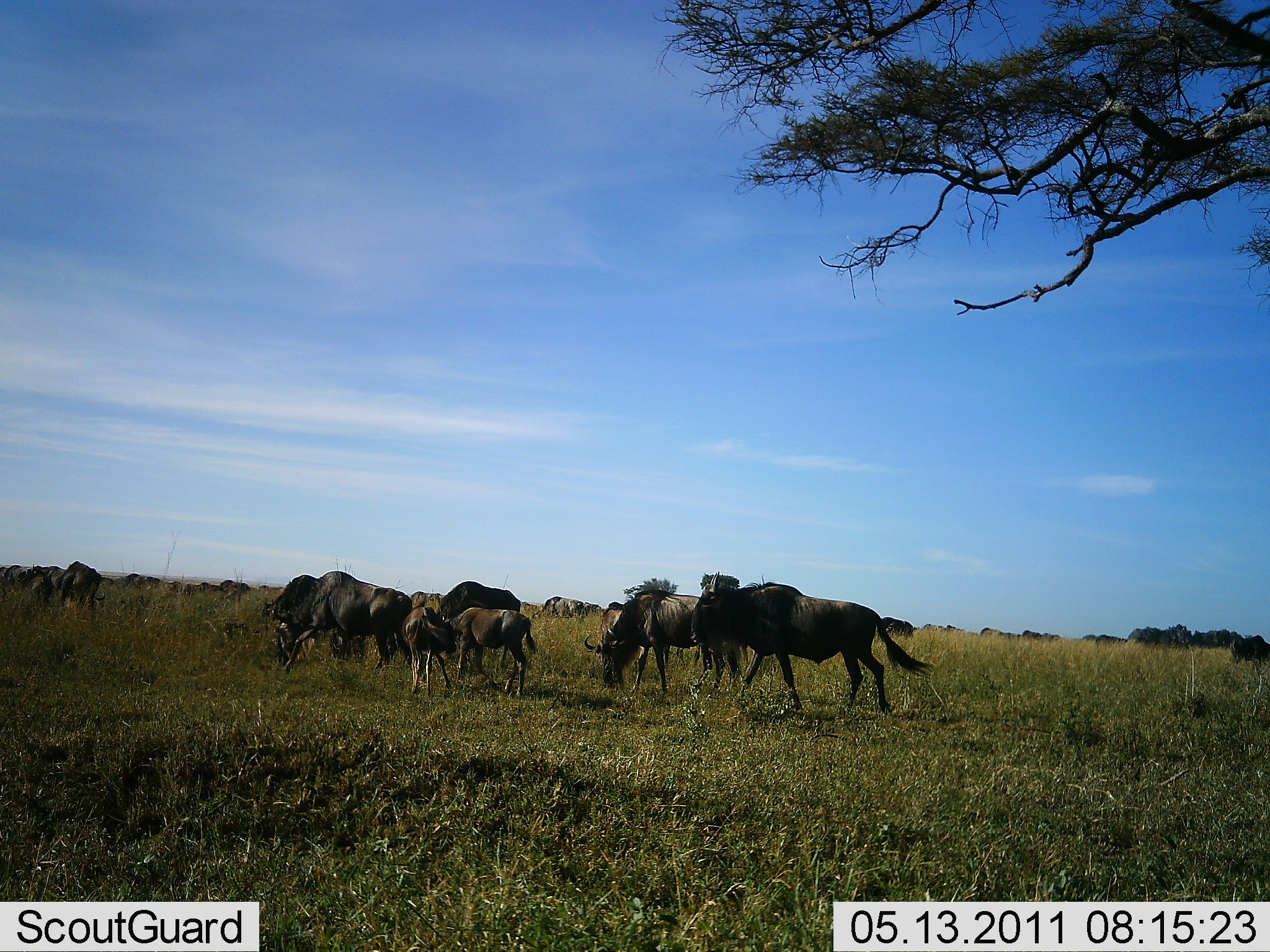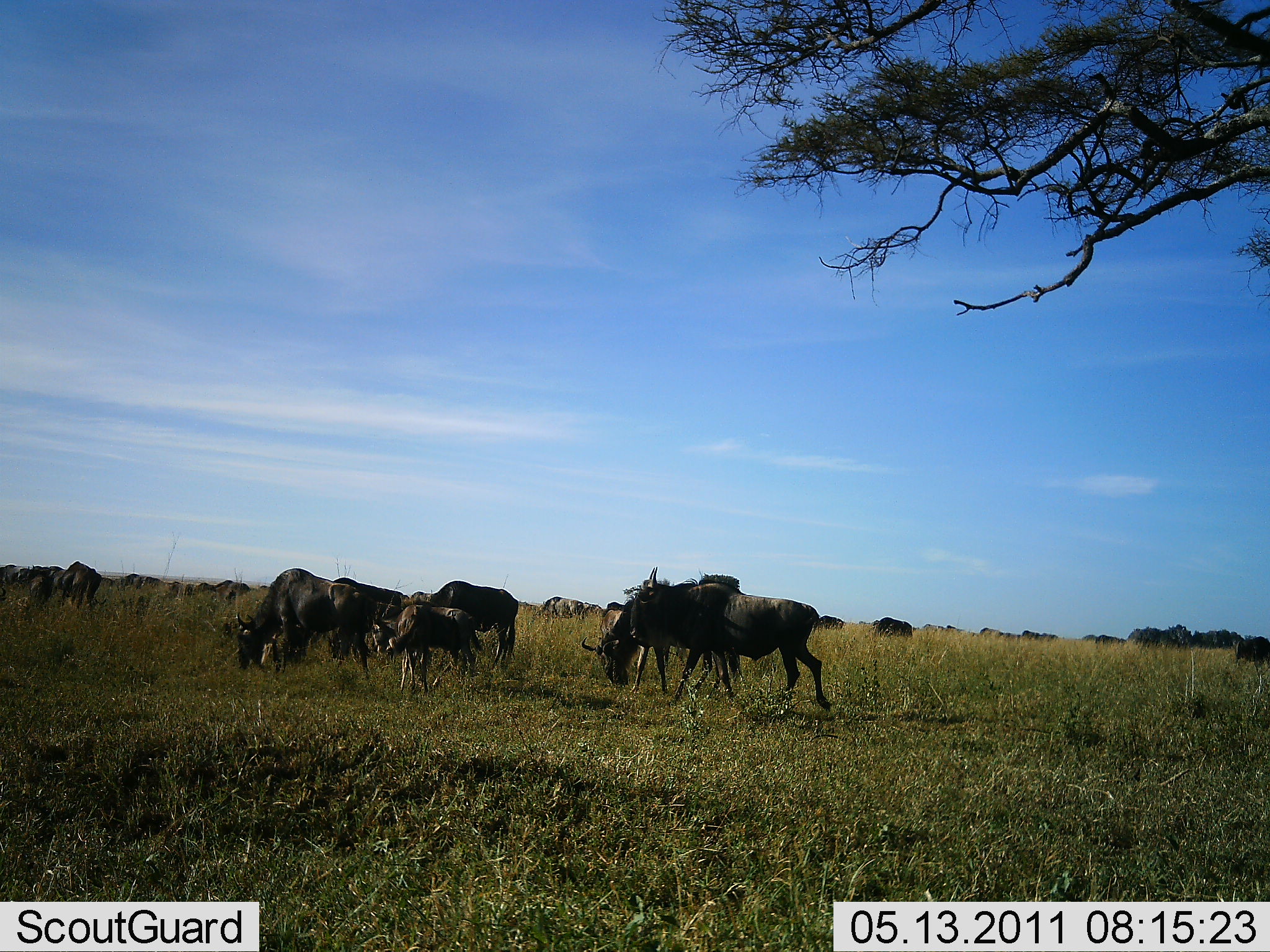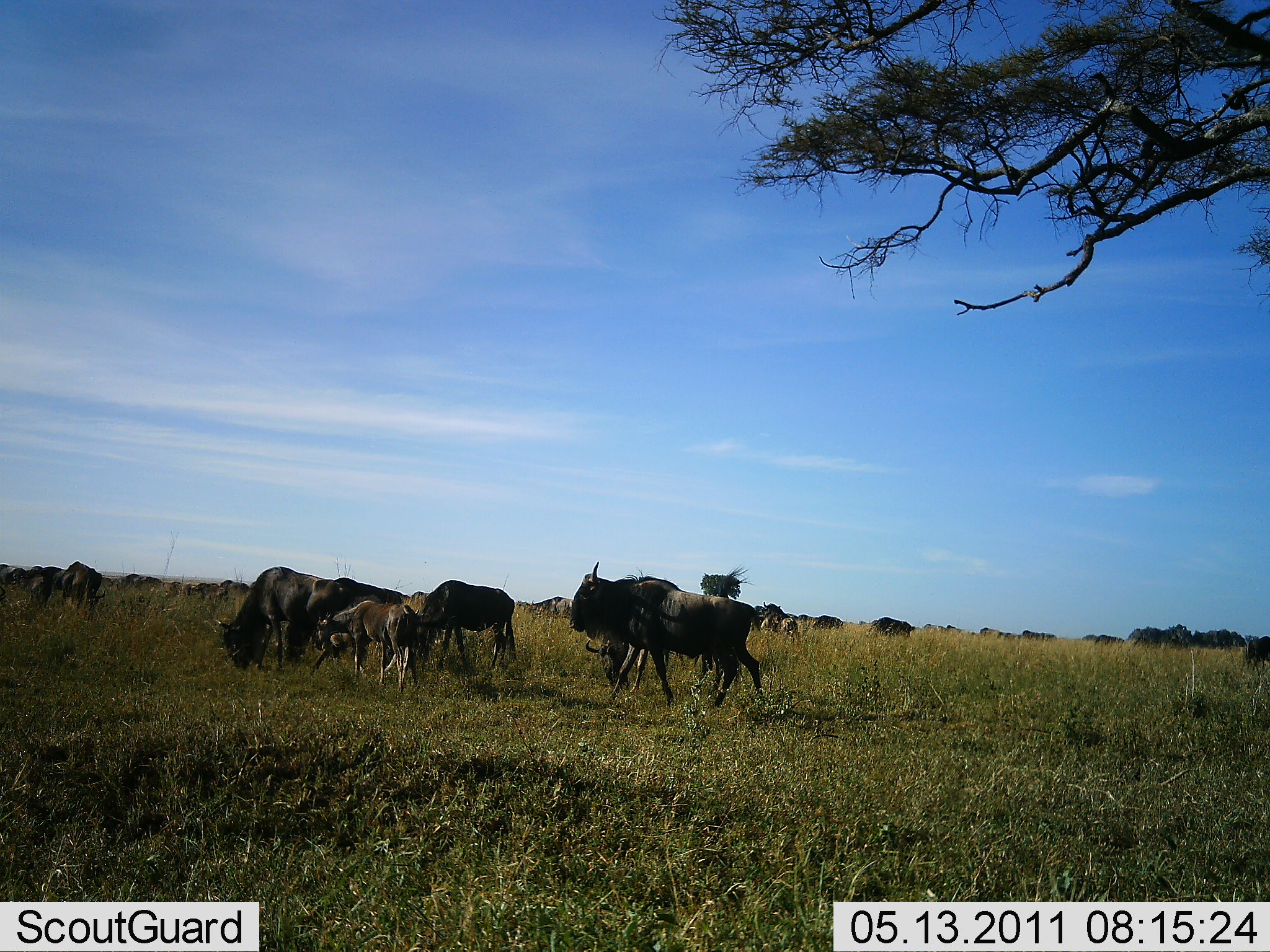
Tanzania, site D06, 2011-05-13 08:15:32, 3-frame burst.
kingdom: Animalia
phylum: Chordata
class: Mammalia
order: Artiodactyla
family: Bovidae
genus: Connochaetes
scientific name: Connochaetes taurinus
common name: blue wildebeest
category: wildebeest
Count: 11-50.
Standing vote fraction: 60%.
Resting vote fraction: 0%.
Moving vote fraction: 60%.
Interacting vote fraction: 0%.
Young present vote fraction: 70%.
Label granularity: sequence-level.